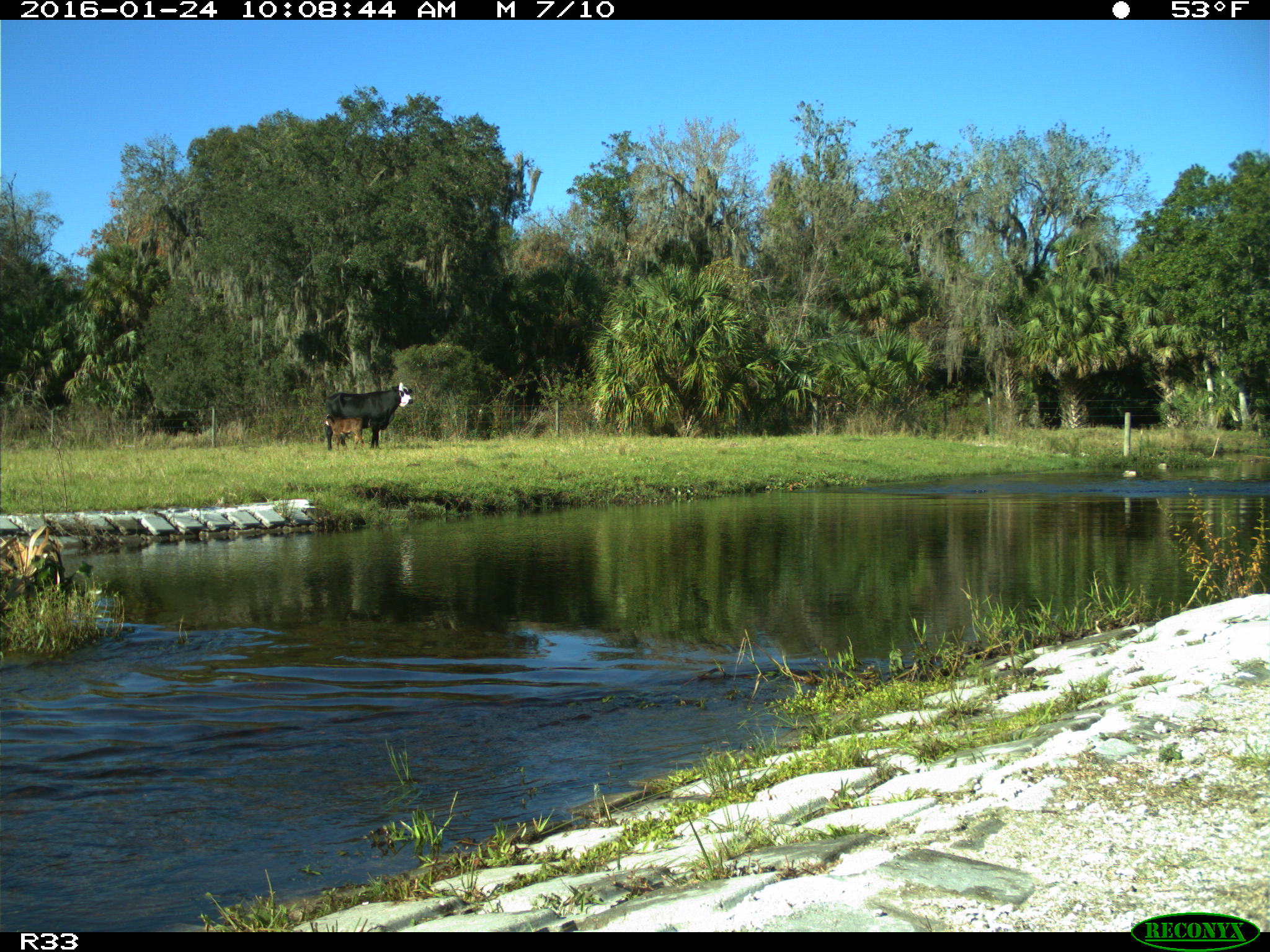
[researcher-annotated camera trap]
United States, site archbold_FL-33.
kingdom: Animalia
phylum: Chordata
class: Mammalia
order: Artiodactyla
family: Bovidae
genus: Bos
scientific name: Bos taurus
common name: domestic cow